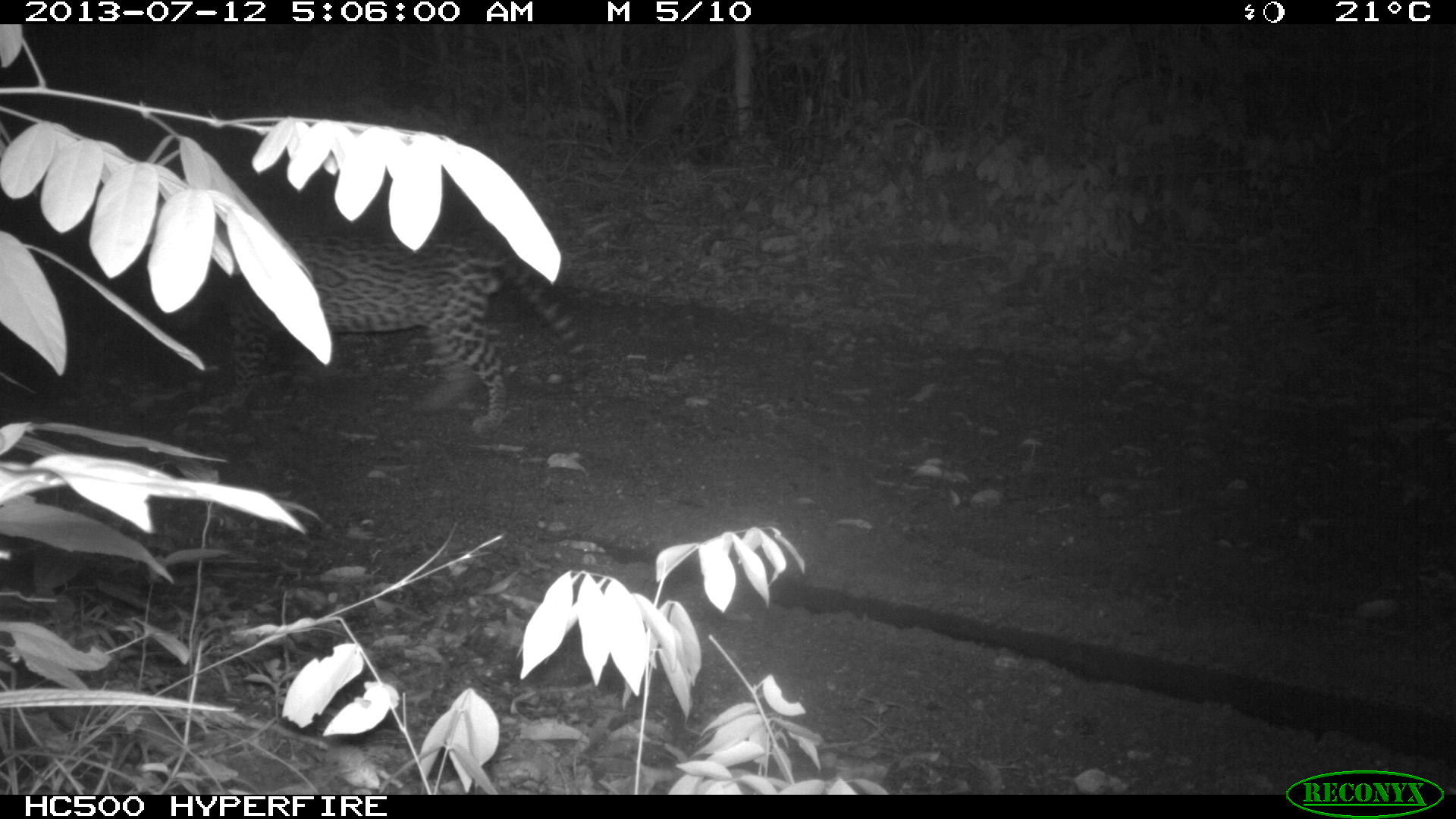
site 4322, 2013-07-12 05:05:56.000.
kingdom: Animalia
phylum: Chordata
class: Mammalia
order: Carnivora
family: Felidae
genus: Leopardus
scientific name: Leopardus pardalis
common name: ocelot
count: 1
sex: male